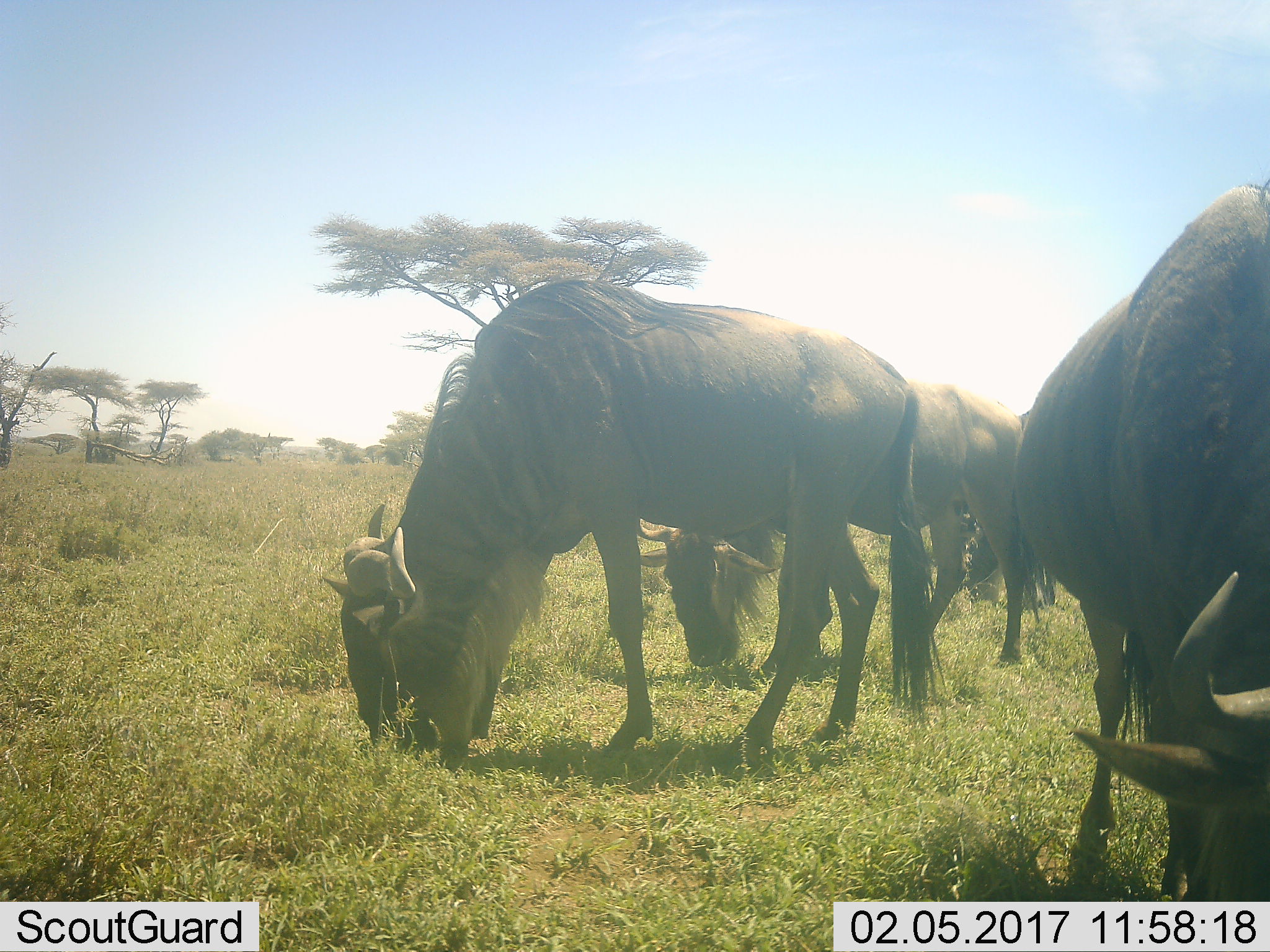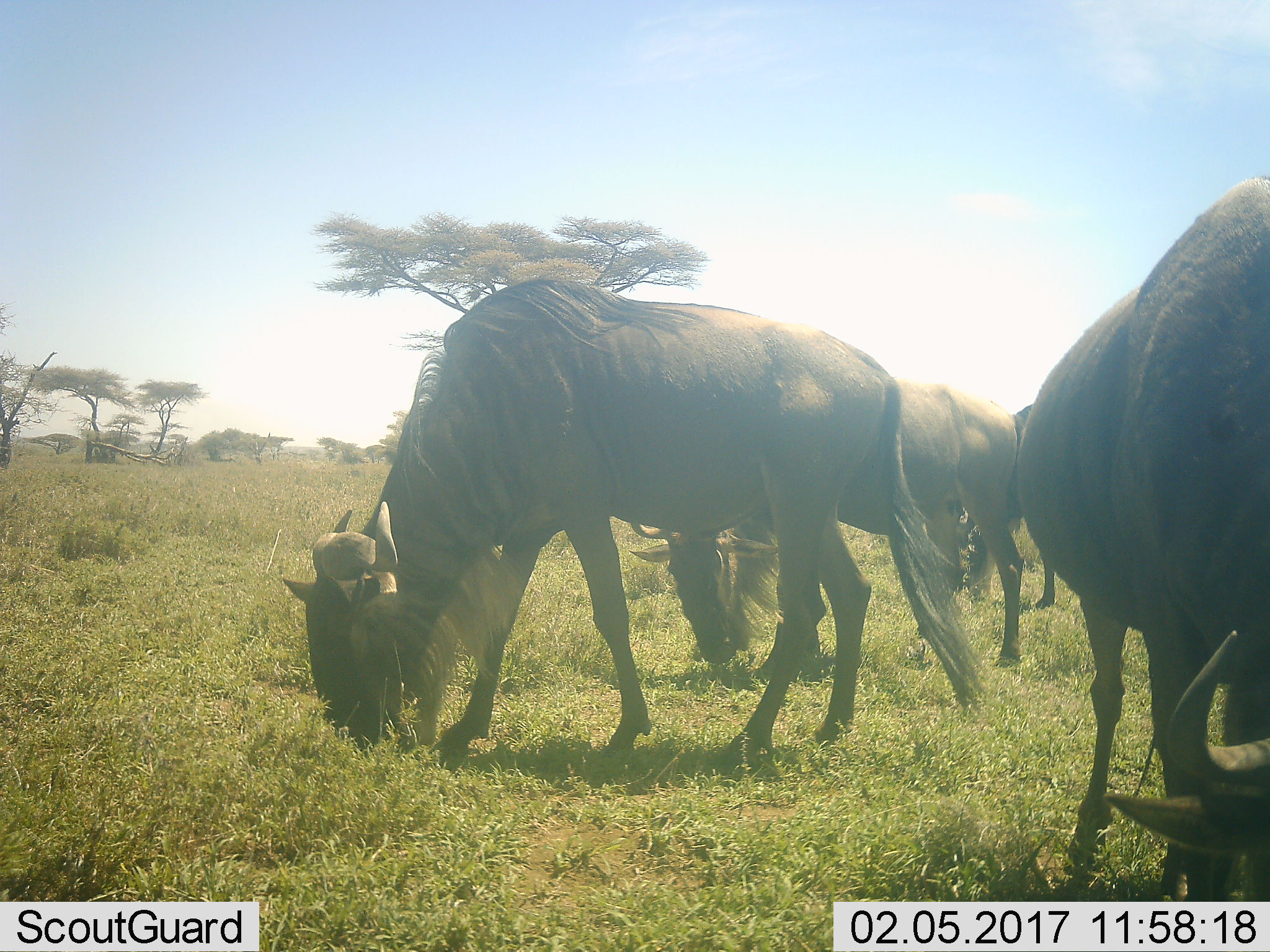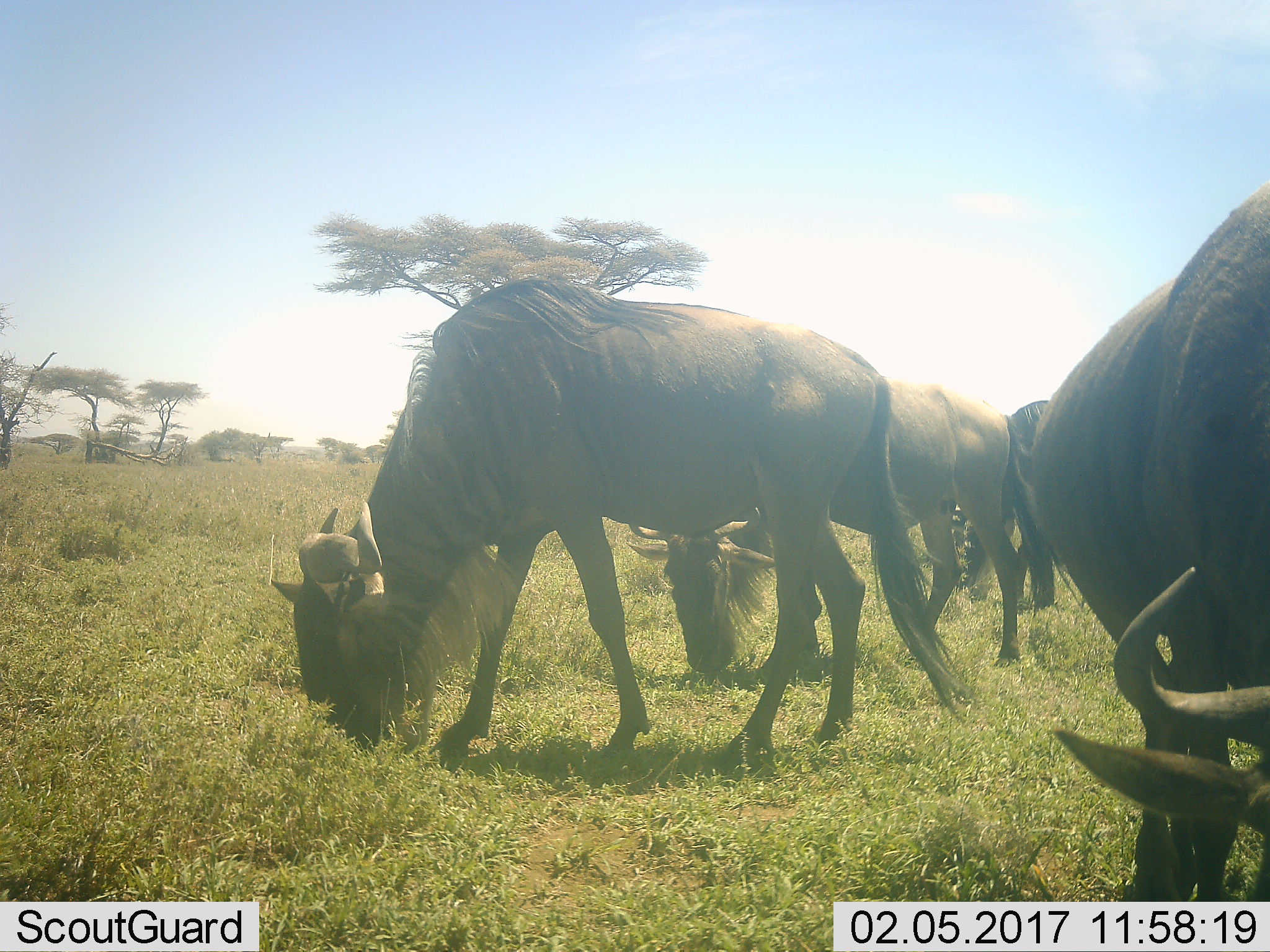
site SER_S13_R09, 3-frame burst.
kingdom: Animalia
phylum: Chordata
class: Mammalia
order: Artiodactyla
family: Bovidae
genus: Connochaetes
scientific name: Connochaetes taurinus taurinus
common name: blue wildebeest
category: wildebeestblue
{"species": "wildebeestblue (blue wildebeest) (Connochaetes taurinus taurinus)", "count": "4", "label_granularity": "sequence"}